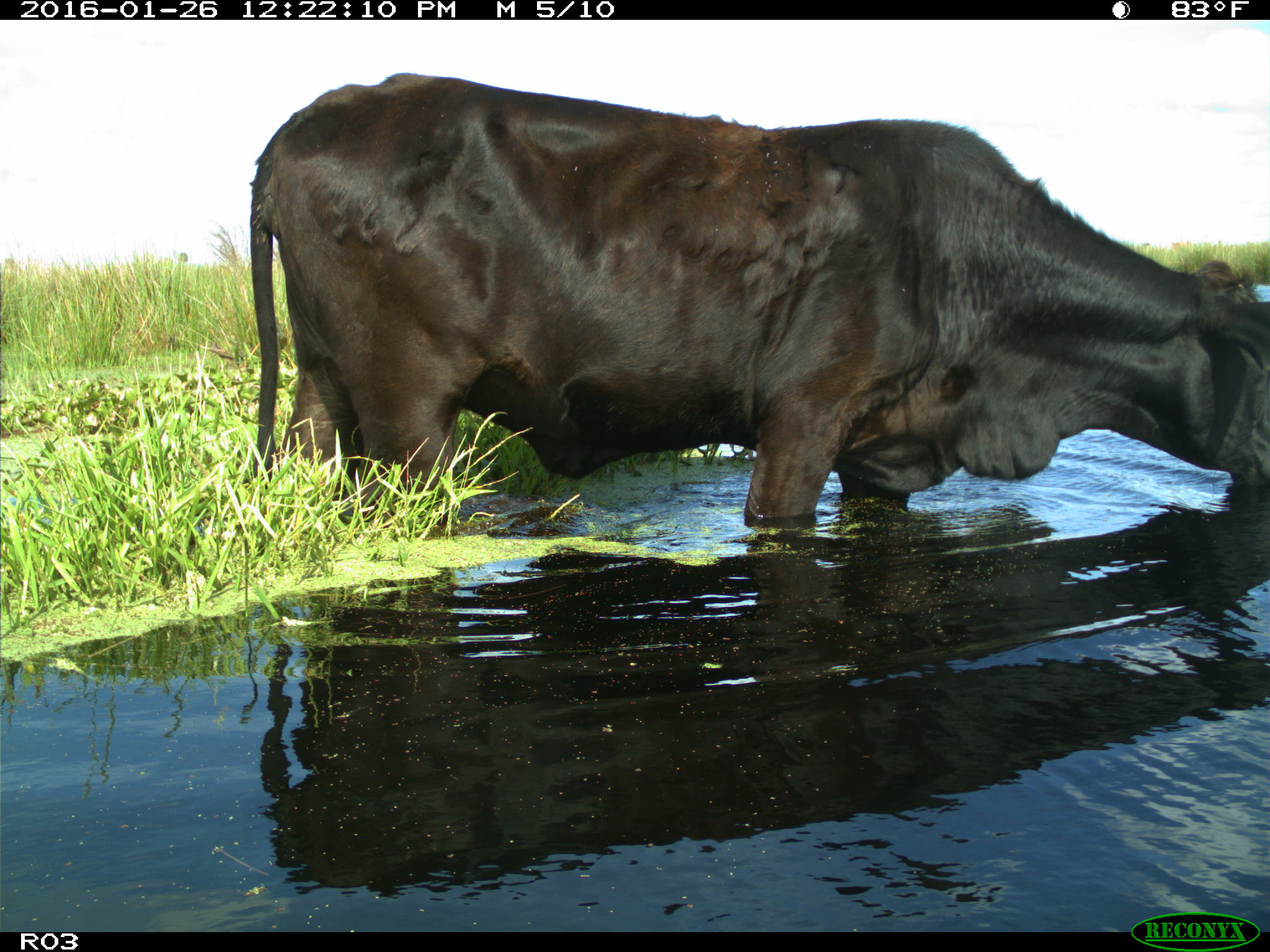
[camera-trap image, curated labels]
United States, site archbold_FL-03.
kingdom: Animalia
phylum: Chordata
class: Mammalia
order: Artiodactyla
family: Bovidae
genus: Bos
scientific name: Bos taurus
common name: domestic cow